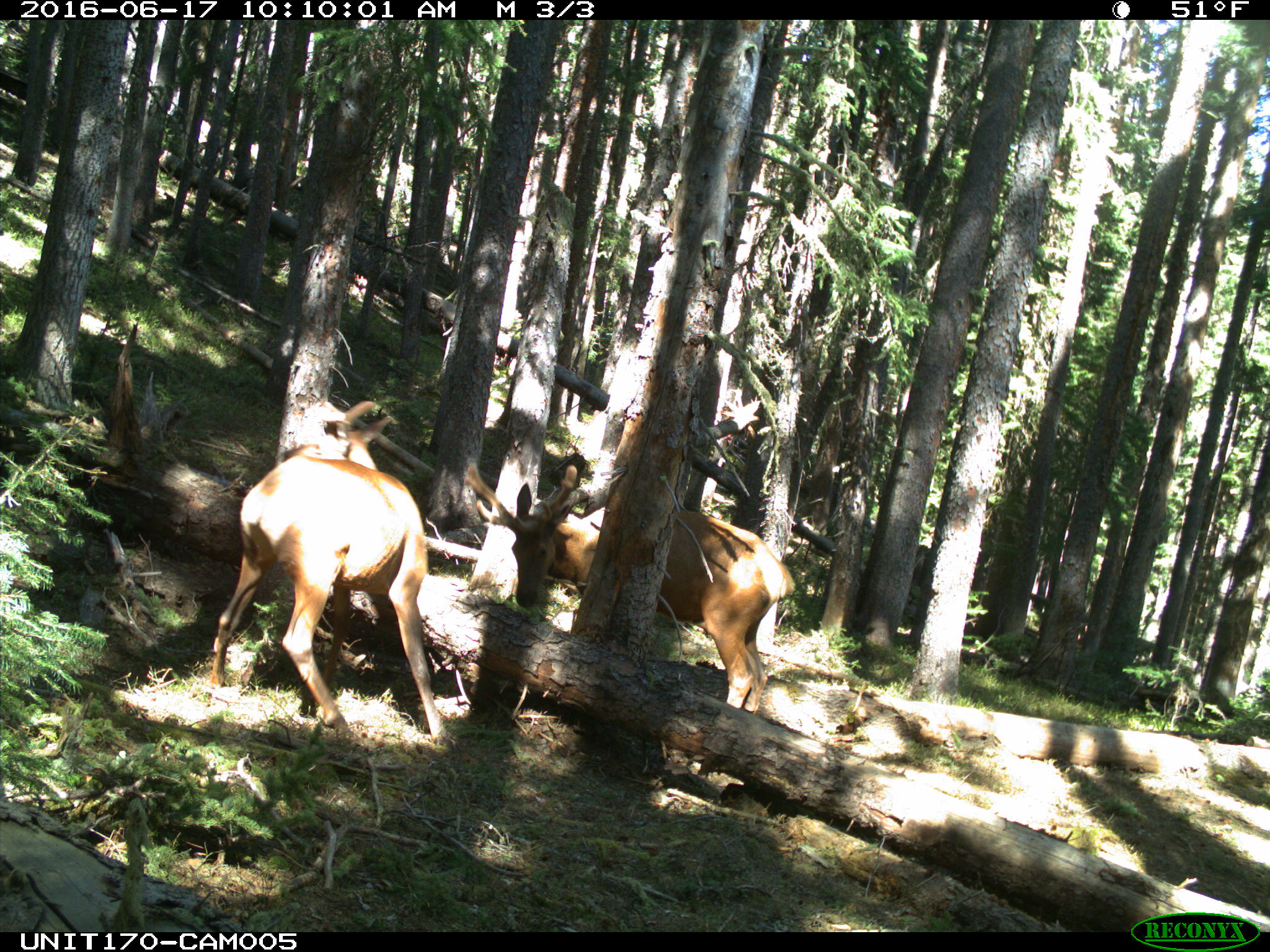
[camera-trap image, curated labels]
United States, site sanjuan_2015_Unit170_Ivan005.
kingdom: Animalia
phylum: Chordata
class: Mammalia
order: Artiodactyla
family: Cervidae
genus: Cervus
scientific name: Cervus elaphus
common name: red deer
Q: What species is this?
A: Cervus elaphus (red deer).